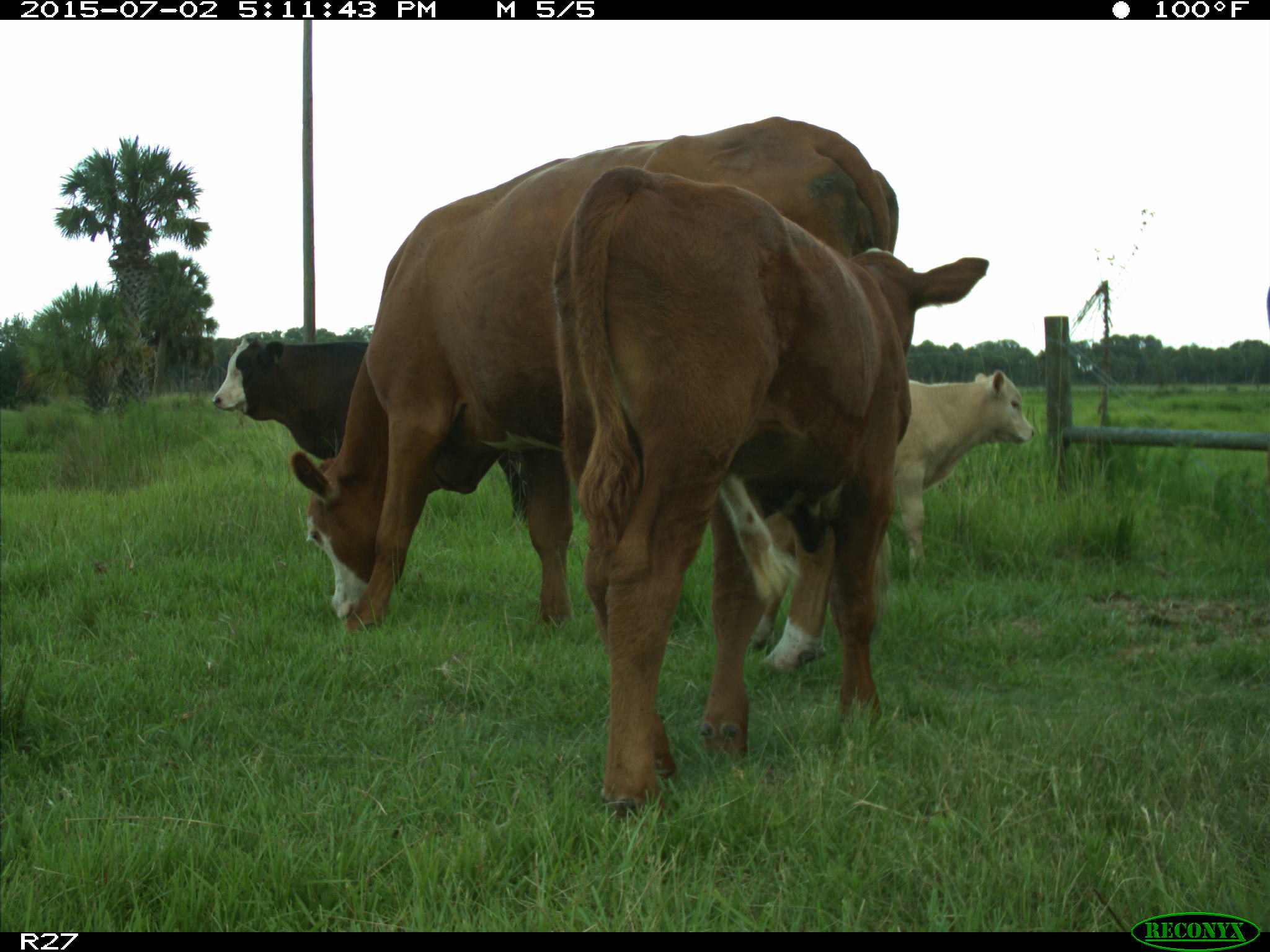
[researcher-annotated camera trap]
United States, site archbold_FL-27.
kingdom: Animalia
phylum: Chordata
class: Mammalia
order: Artiodactyla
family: Bovidae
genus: Bos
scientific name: Bos taurus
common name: domestic cow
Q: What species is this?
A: Bos taurus (domestic cow).